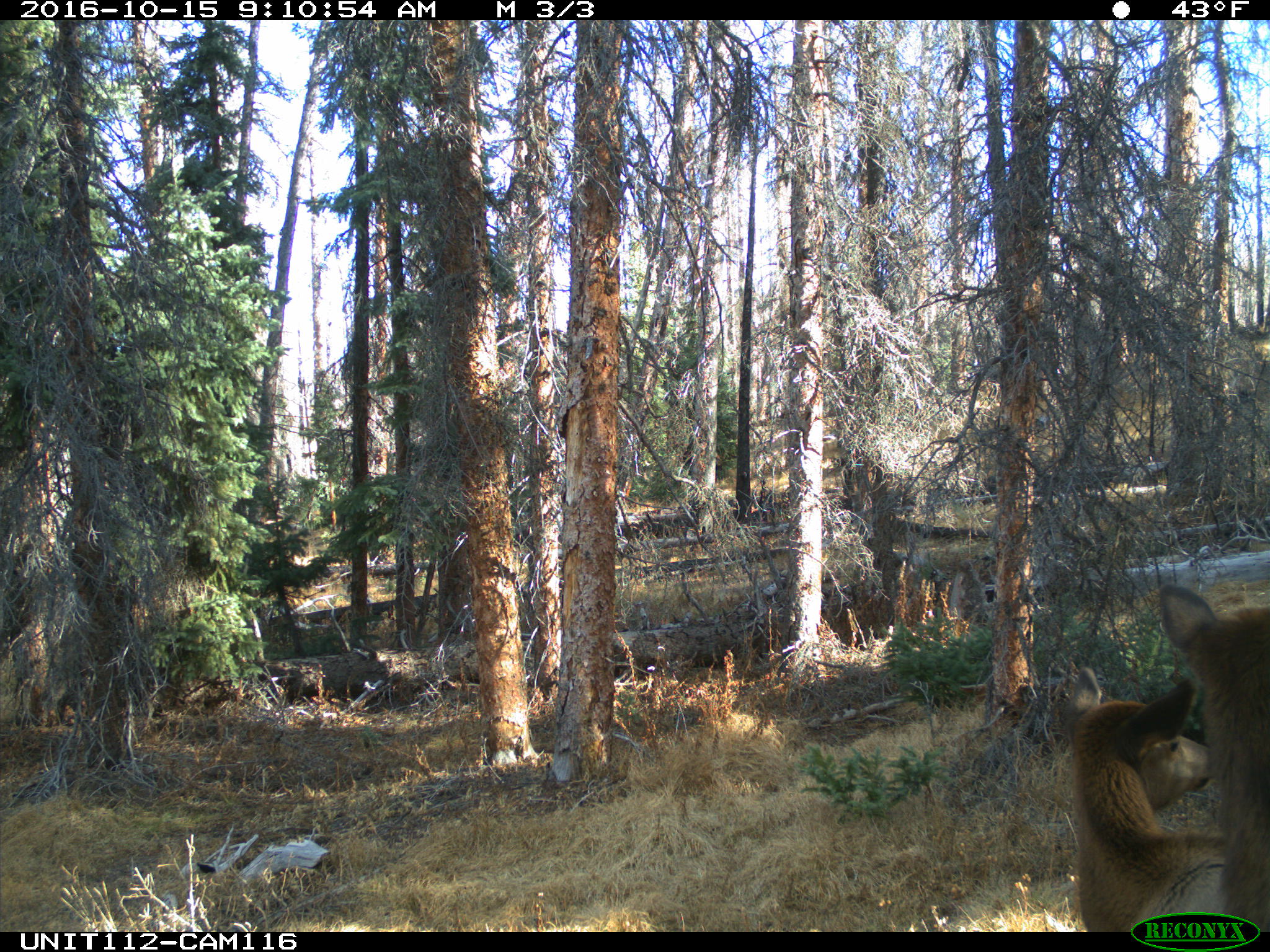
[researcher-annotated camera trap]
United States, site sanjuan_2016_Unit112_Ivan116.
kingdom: Animalia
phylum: Chordata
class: Mammalia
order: Artiodactyla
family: Cervidae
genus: Cervus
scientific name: Cervus elaphus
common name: red deer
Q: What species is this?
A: Cervus elaphus (red deer).